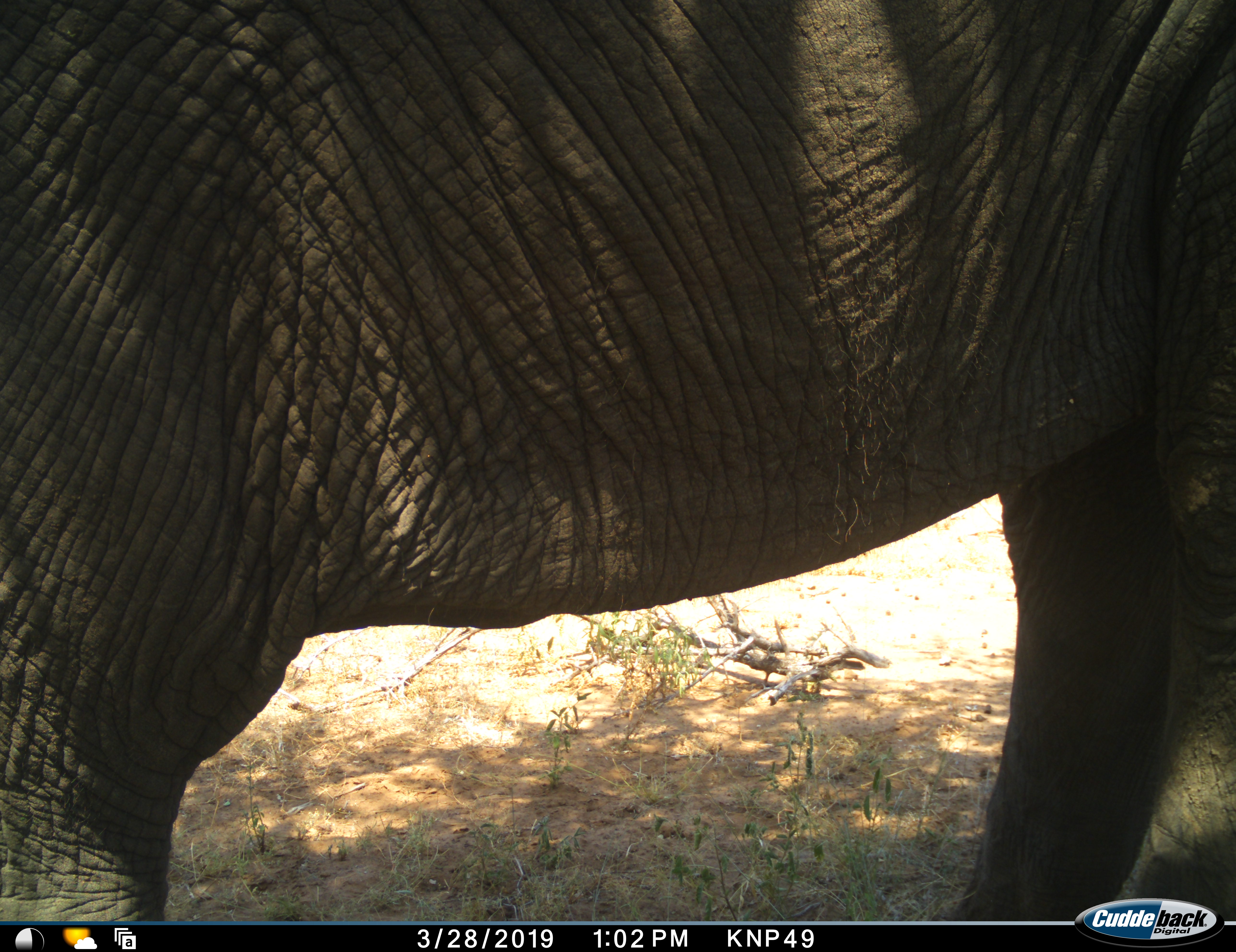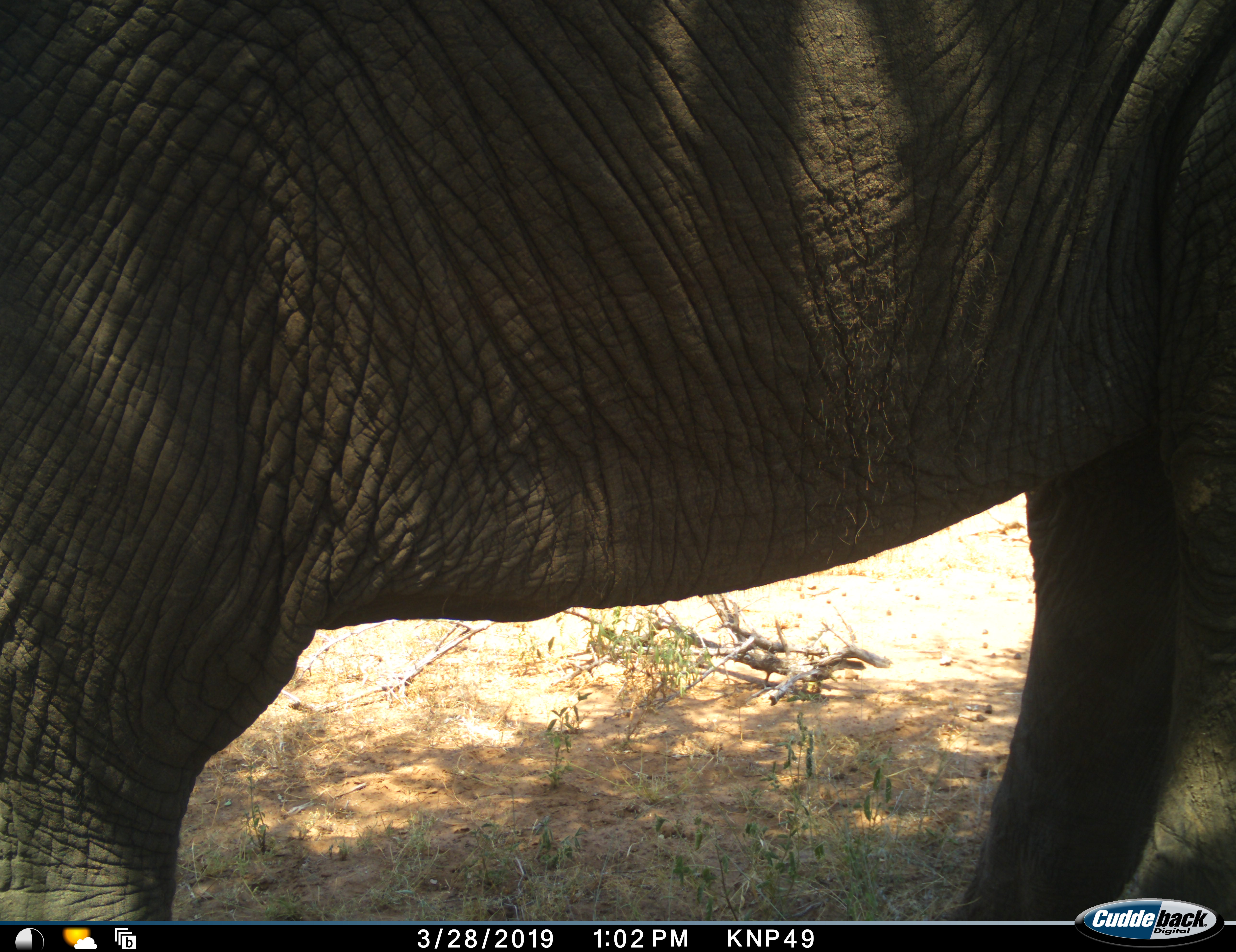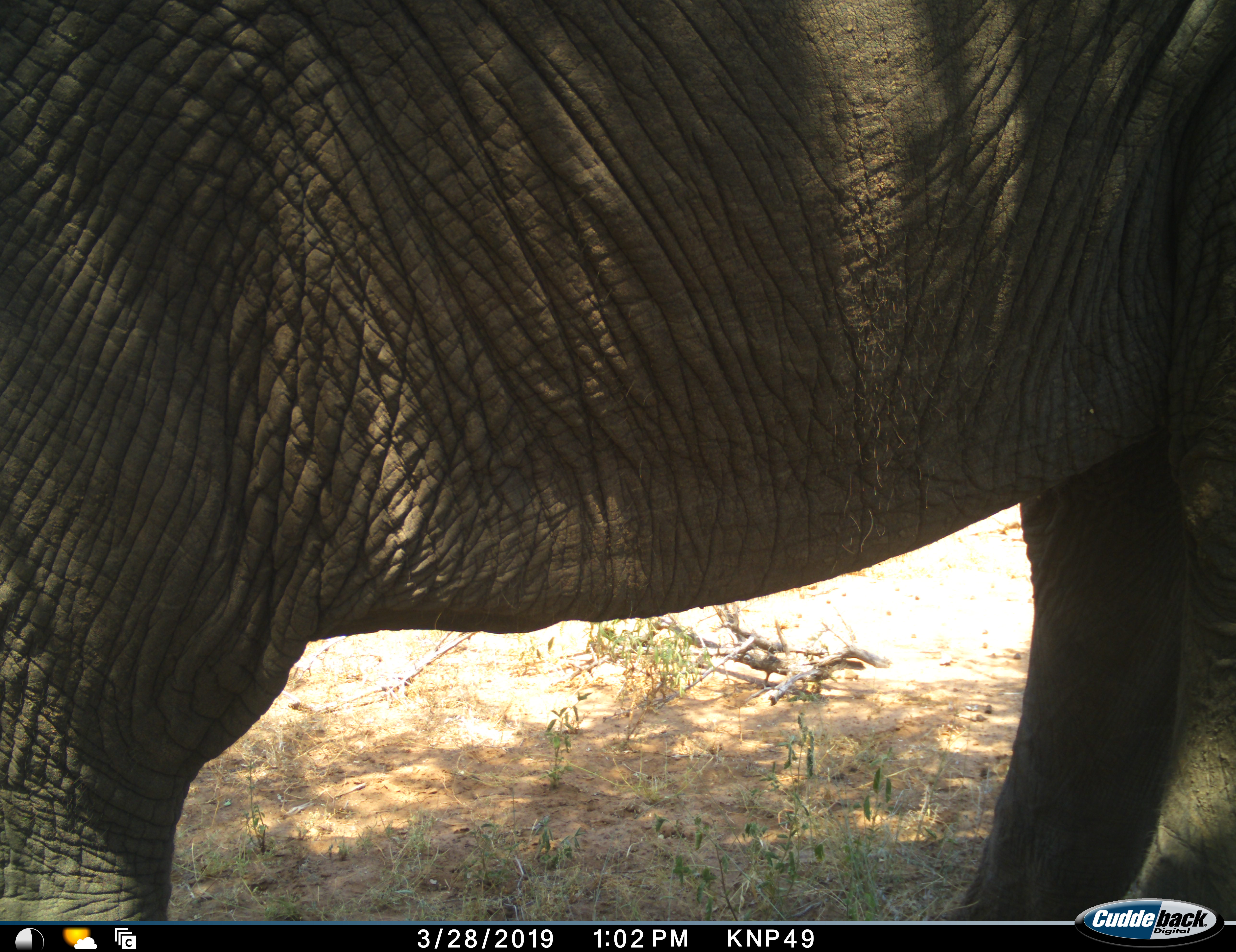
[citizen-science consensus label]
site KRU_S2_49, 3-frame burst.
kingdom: Animalia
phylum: Chordata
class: Mammalia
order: Proboscidea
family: Elephantidae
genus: Loxodonta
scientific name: Loxodonta africana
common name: african bush elephant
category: elephant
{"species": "elephant (african bush elephant) (Loxodonta africana)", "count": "1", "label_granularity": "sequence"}